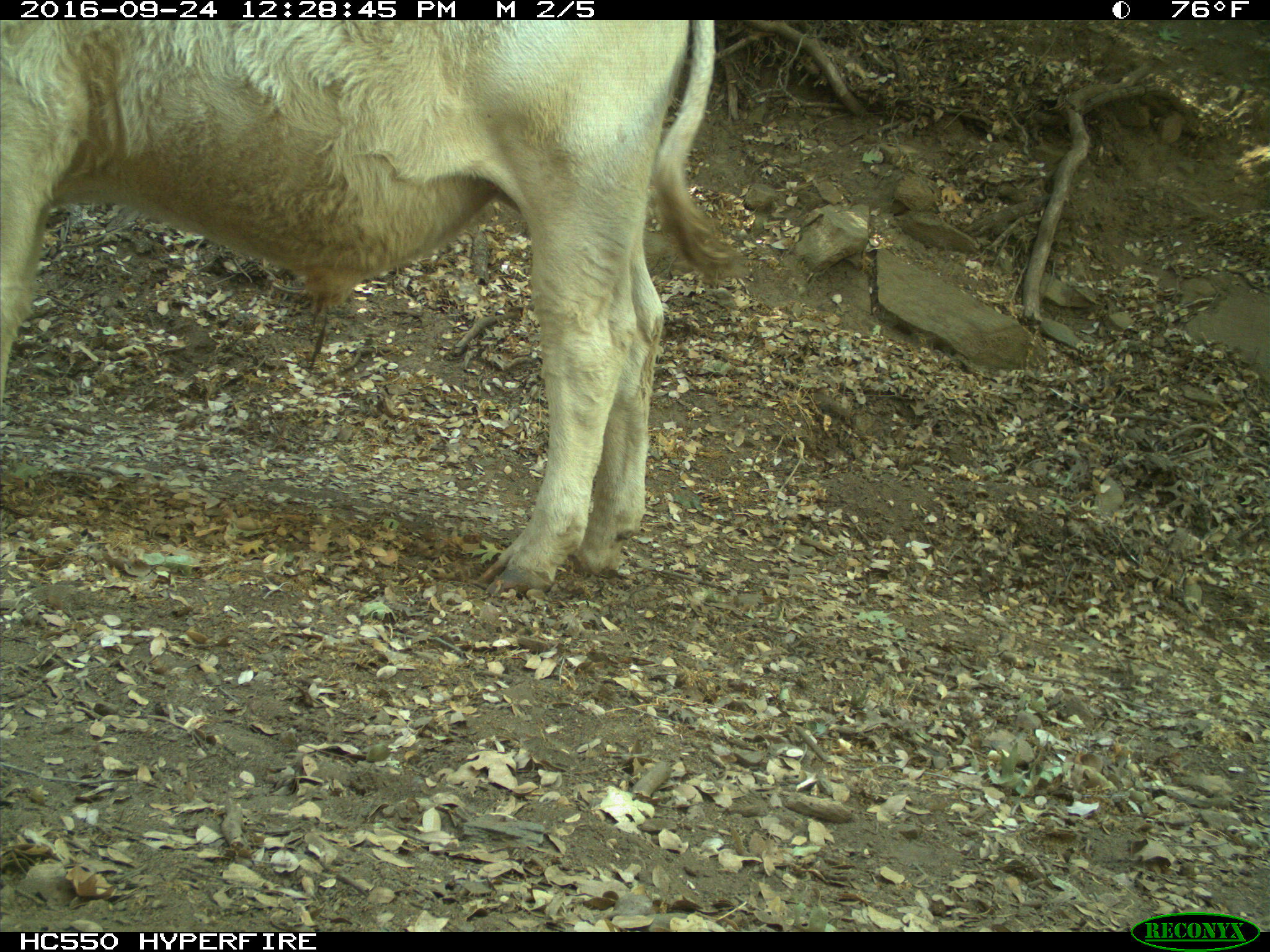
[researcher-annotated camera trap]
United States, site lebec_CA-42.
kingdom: Animalia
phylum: Chordata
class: Mammalia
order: Artiodactyla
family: Bovidae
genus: Bos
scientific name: Bos taurus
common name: domestic cow